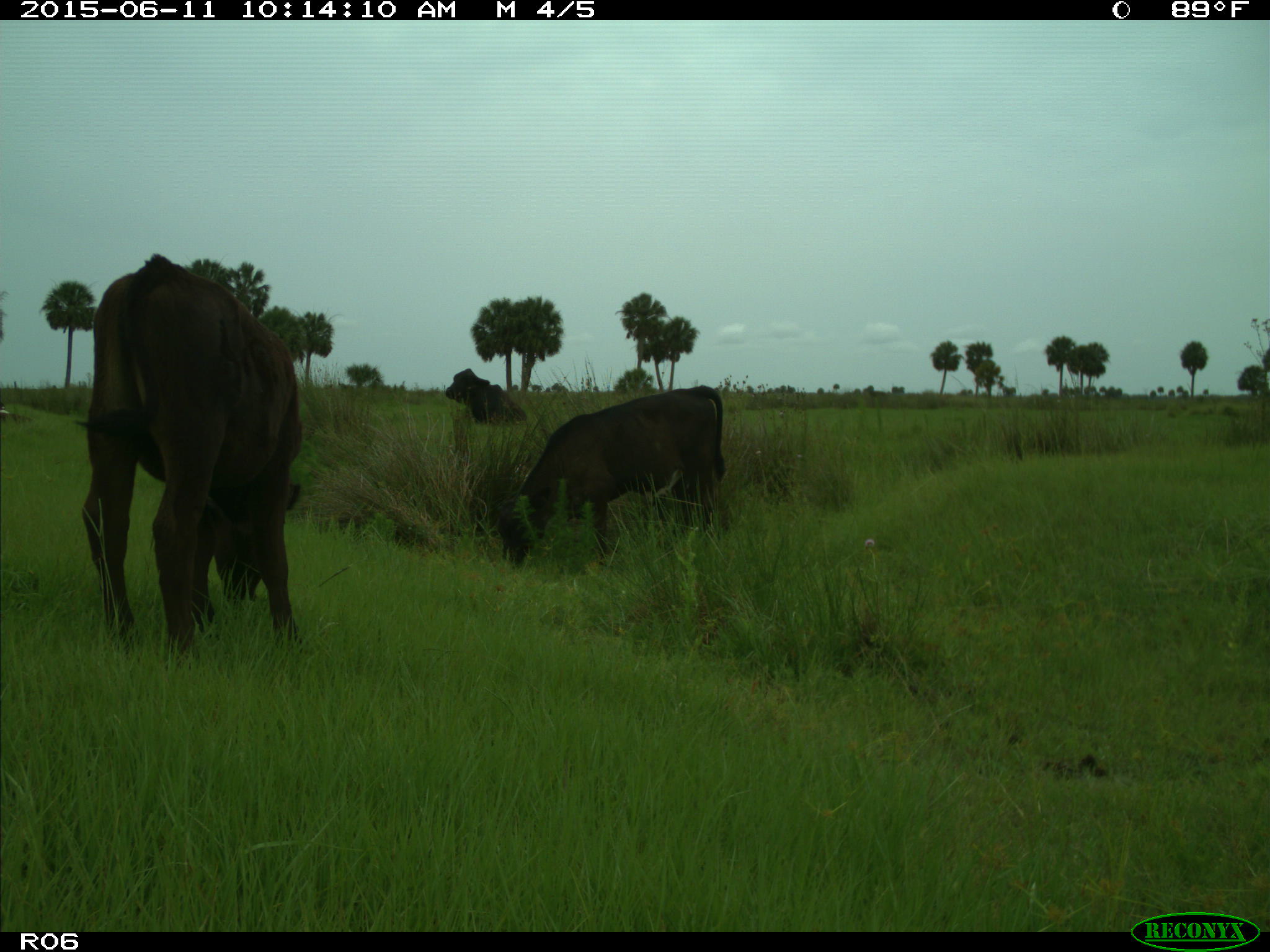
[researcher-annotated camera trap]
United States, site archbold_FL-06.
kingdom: Animalia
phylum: Chordata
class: Mammalia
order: Artiodactyla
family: Bovidae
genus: Bos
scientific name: Bos taurus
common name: domestic cow